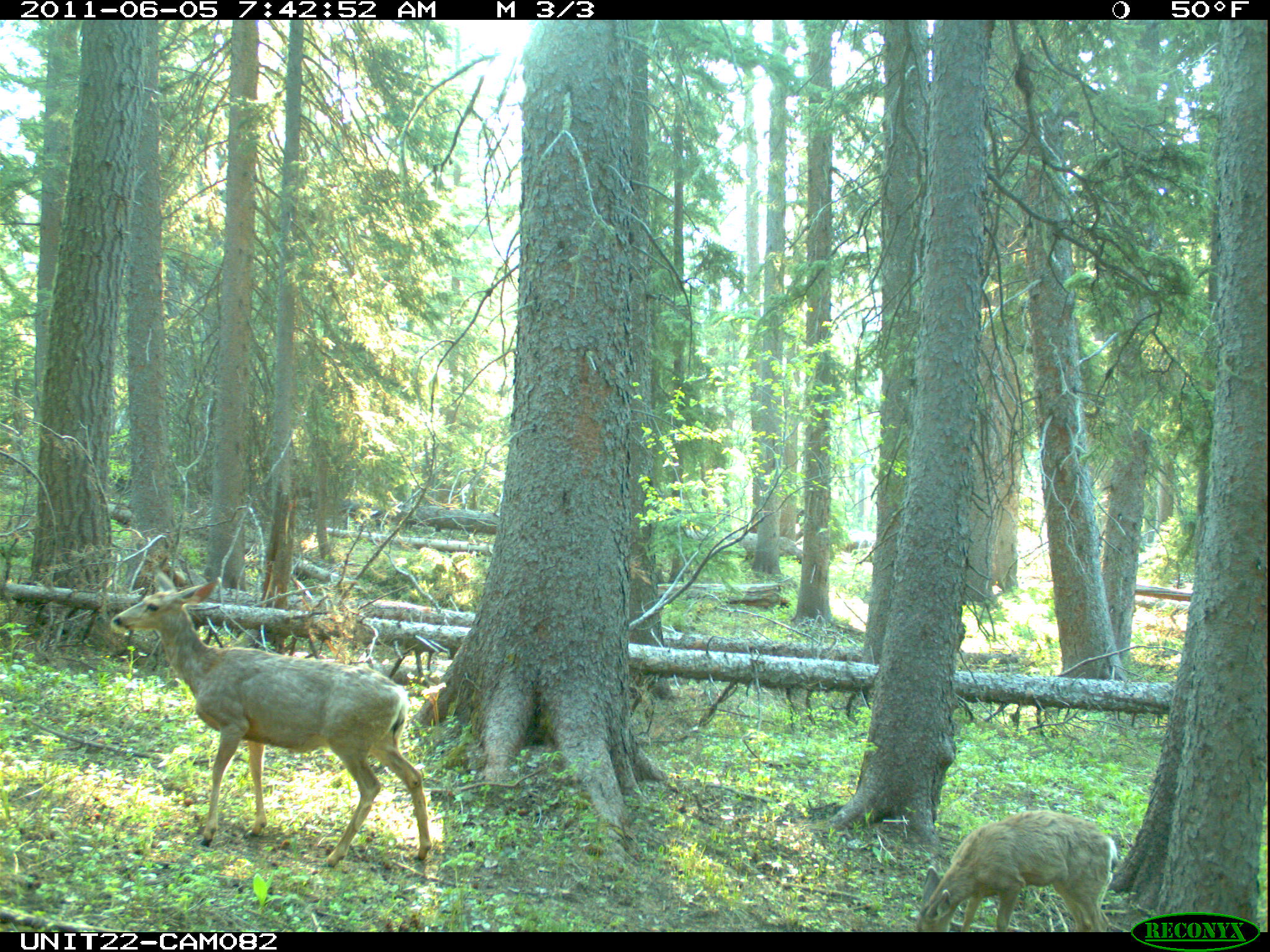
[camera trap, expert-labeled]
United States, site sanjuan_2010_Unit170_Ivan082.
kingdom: Animalia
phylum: Chordata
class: Mammalia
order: Artiodactyla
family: Cervidae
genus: Odocoileus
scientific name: Odocoileus hemionus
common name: mule deer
Odocoileus hemionus (mule deer).